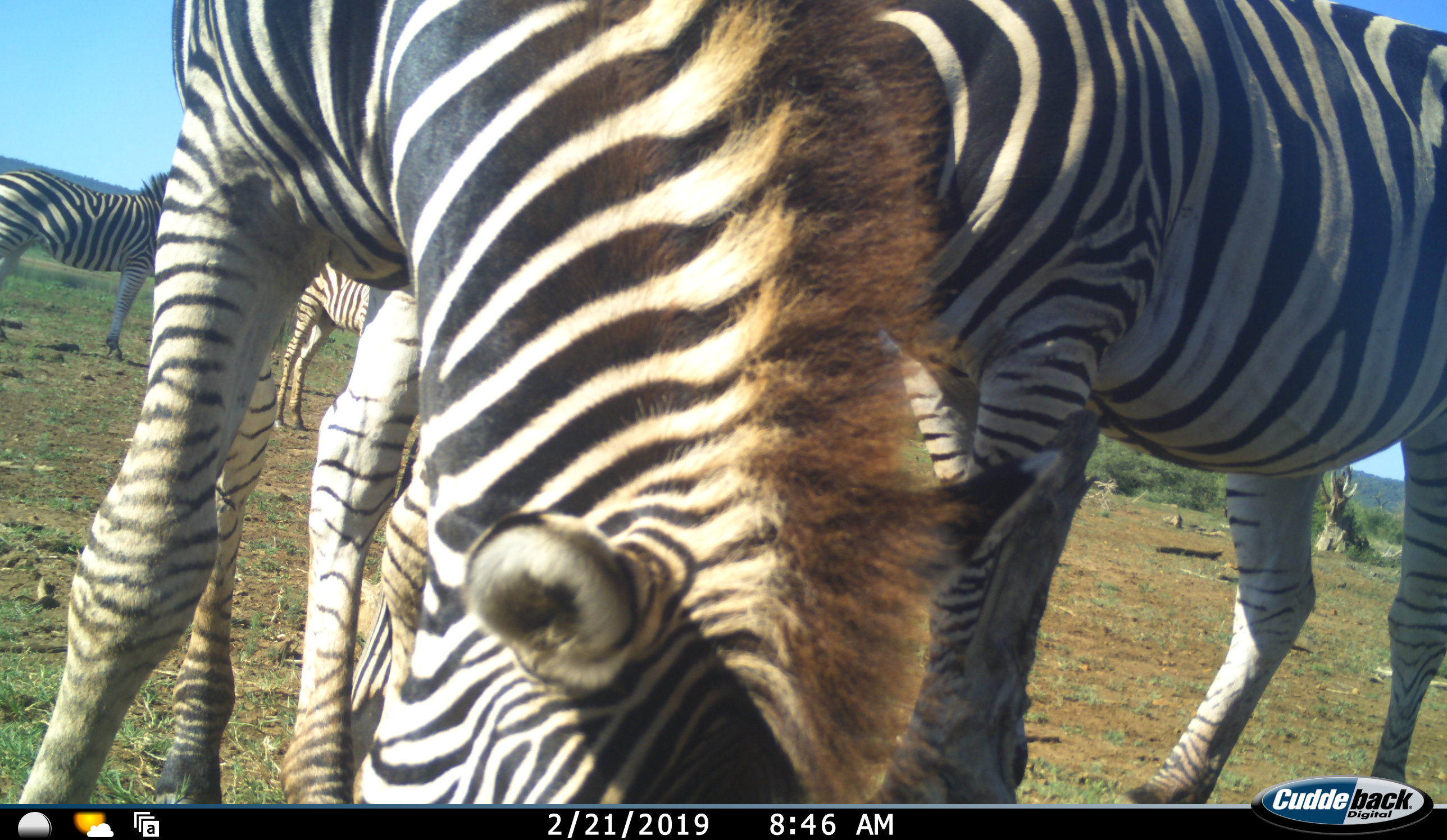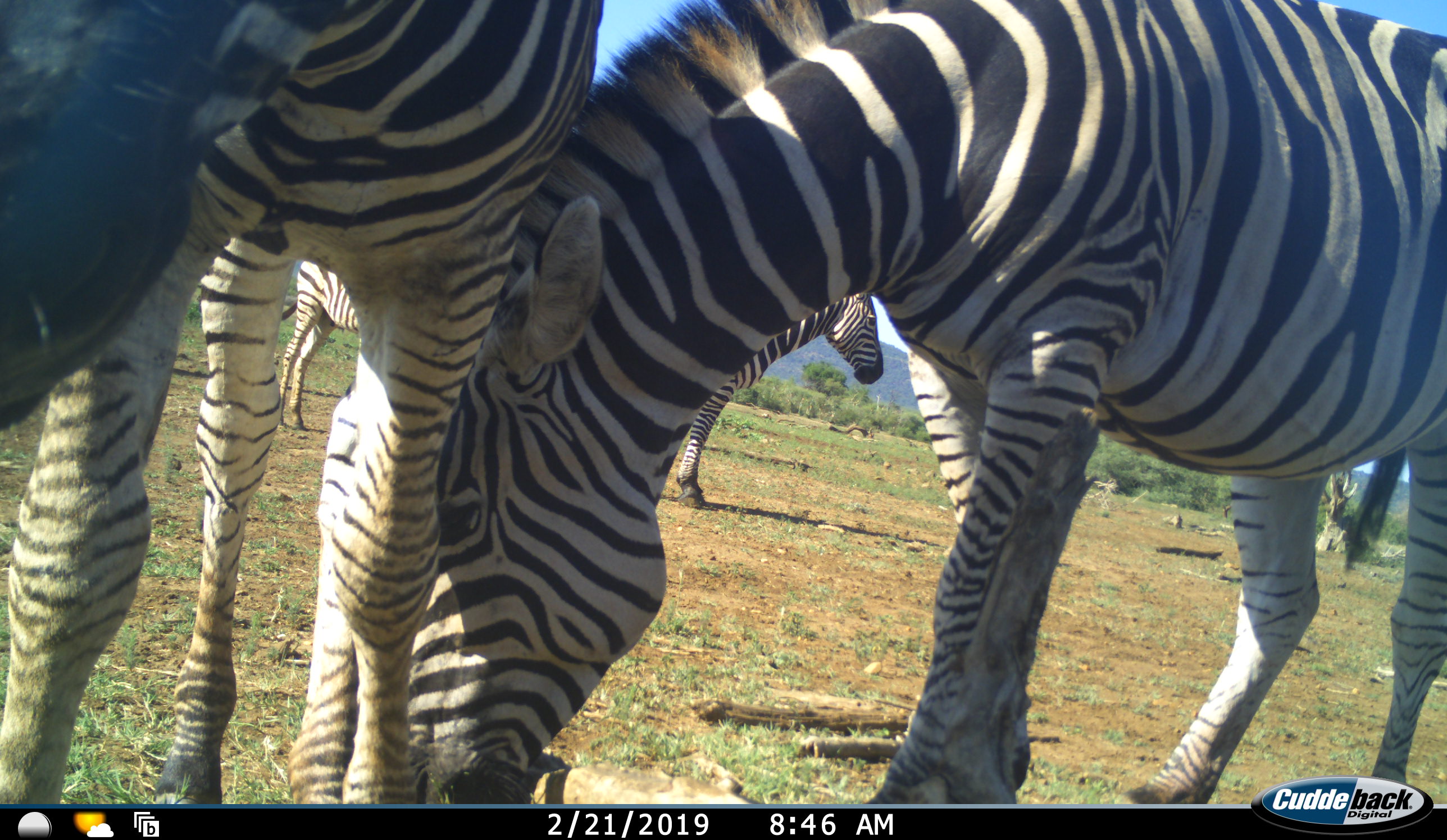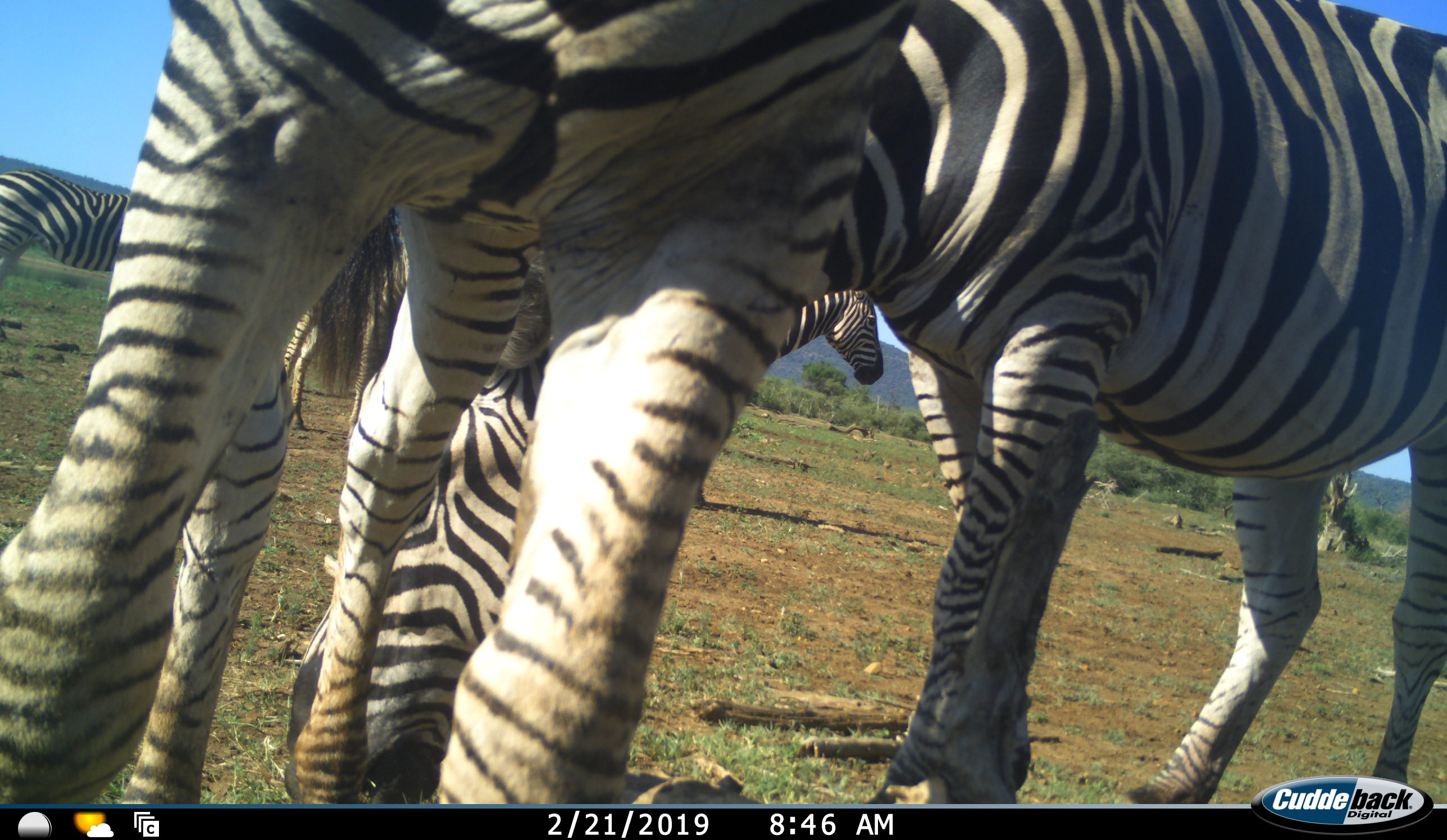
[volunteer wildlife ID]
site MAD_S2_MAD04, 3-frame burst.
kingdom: Animalia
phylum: Chordata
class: Mammalia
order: Perissodactyla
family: Equidae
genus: Equus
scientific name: Equus quagga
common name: plains zebra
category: zebraplains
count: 5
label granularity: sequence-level